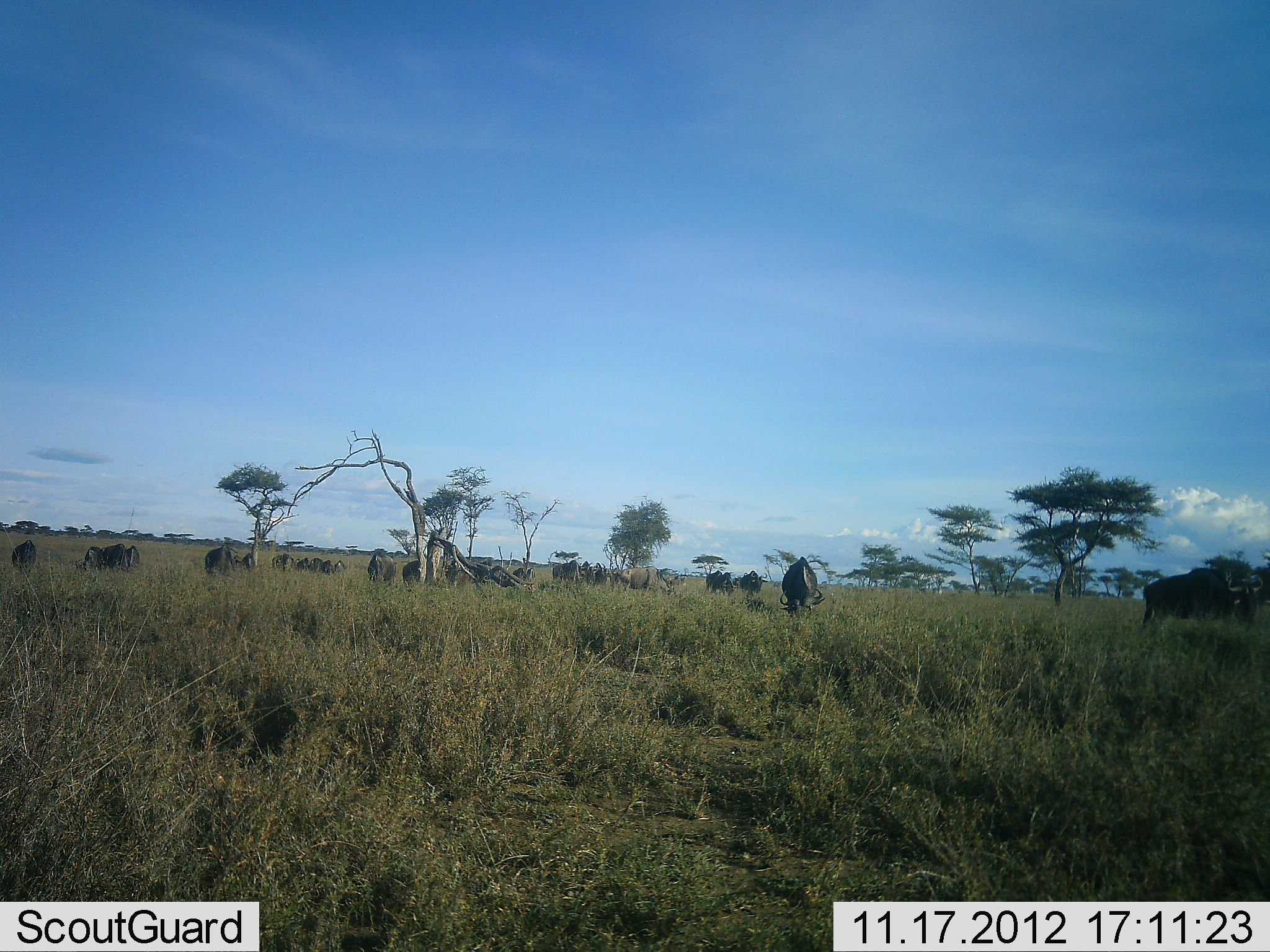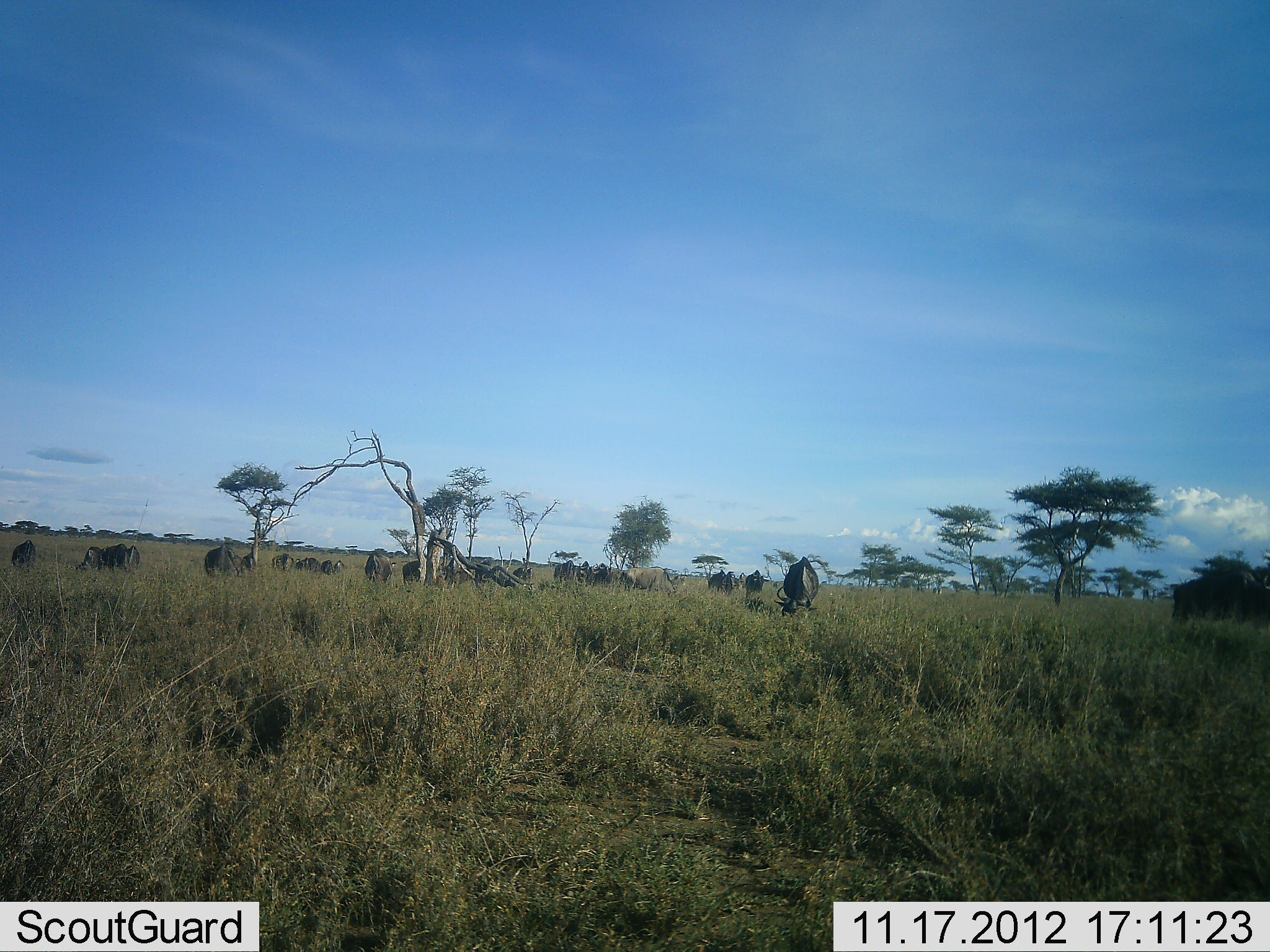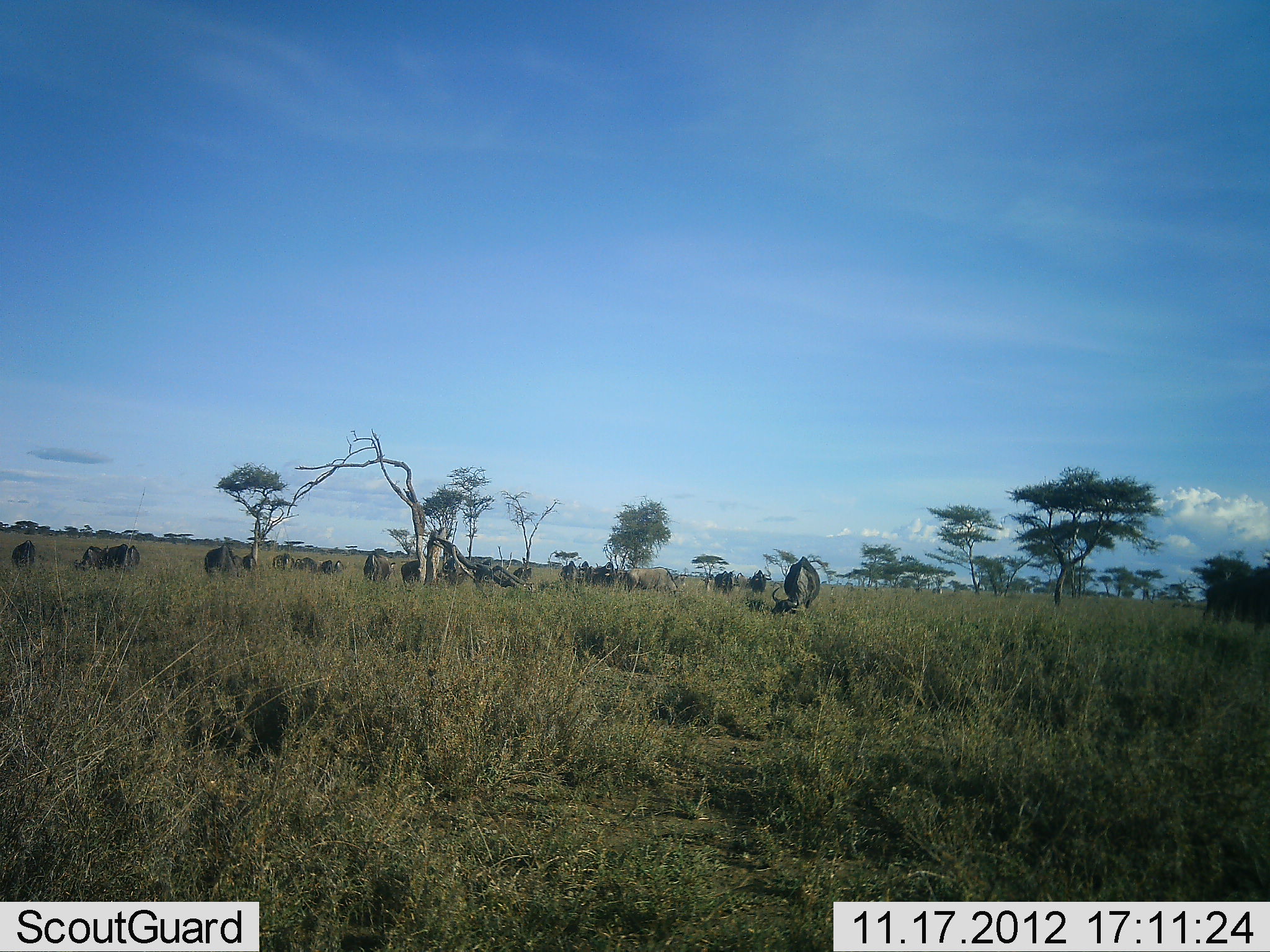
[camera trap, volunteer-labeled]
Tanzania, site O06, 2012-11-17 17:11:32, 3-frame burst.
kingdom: Animalia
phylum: Chordata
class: Mammalia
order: Artiodactyla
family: Bovidae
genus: Connochaetes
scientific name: Connochaetes taurinus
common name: blue wildebeest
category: wildebeest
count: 11-50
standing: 40%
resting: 0%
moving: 50%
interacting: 0%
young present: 0%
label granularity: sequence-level